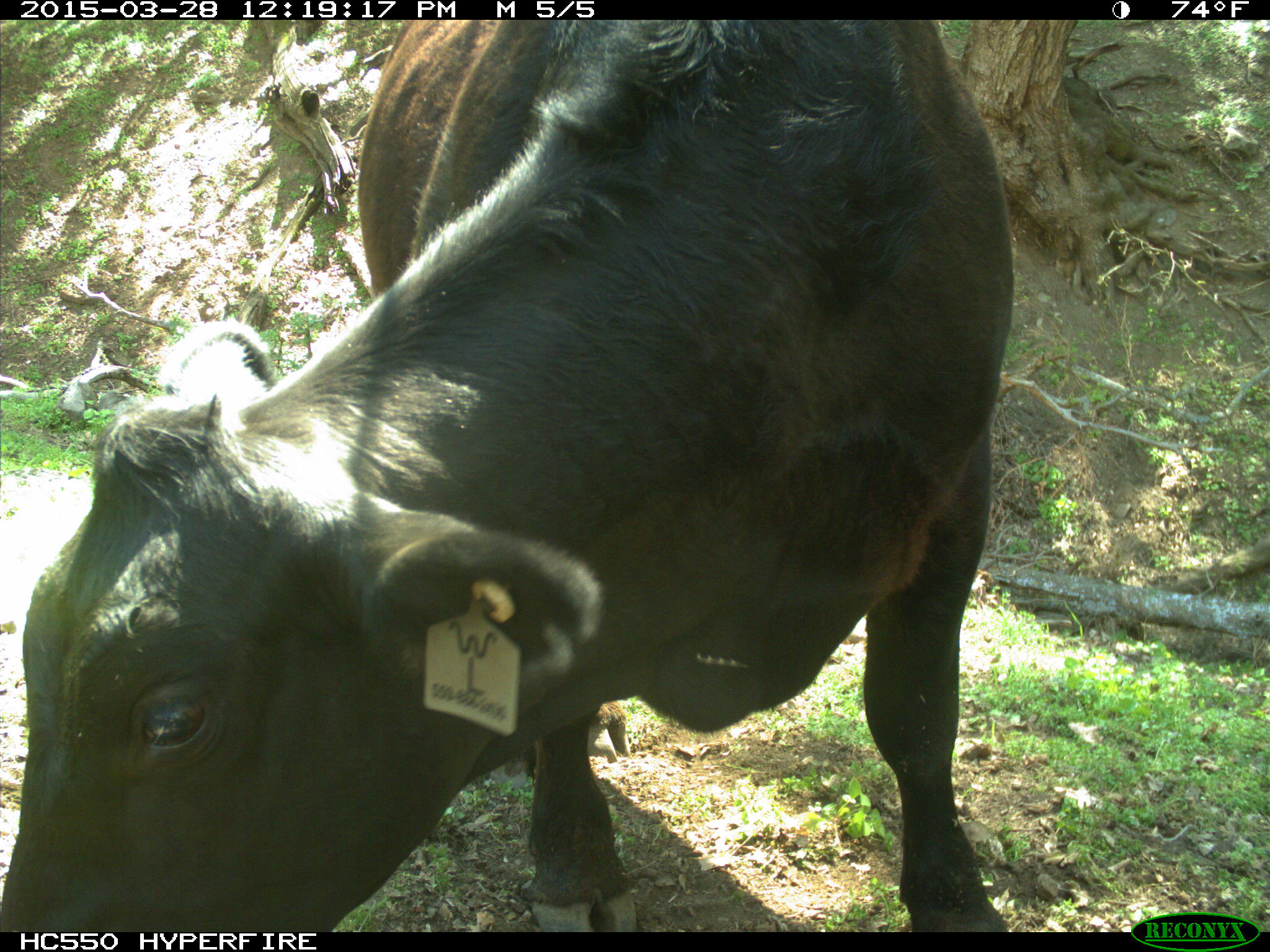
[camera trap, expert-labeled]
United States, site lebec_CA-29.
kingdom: Animalia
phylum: Chordata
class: Mammalia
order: Artiodactyla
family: Bovidae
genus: Bos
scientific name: Bos taurus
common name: domestic cow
Bos taurus (domestic cow).